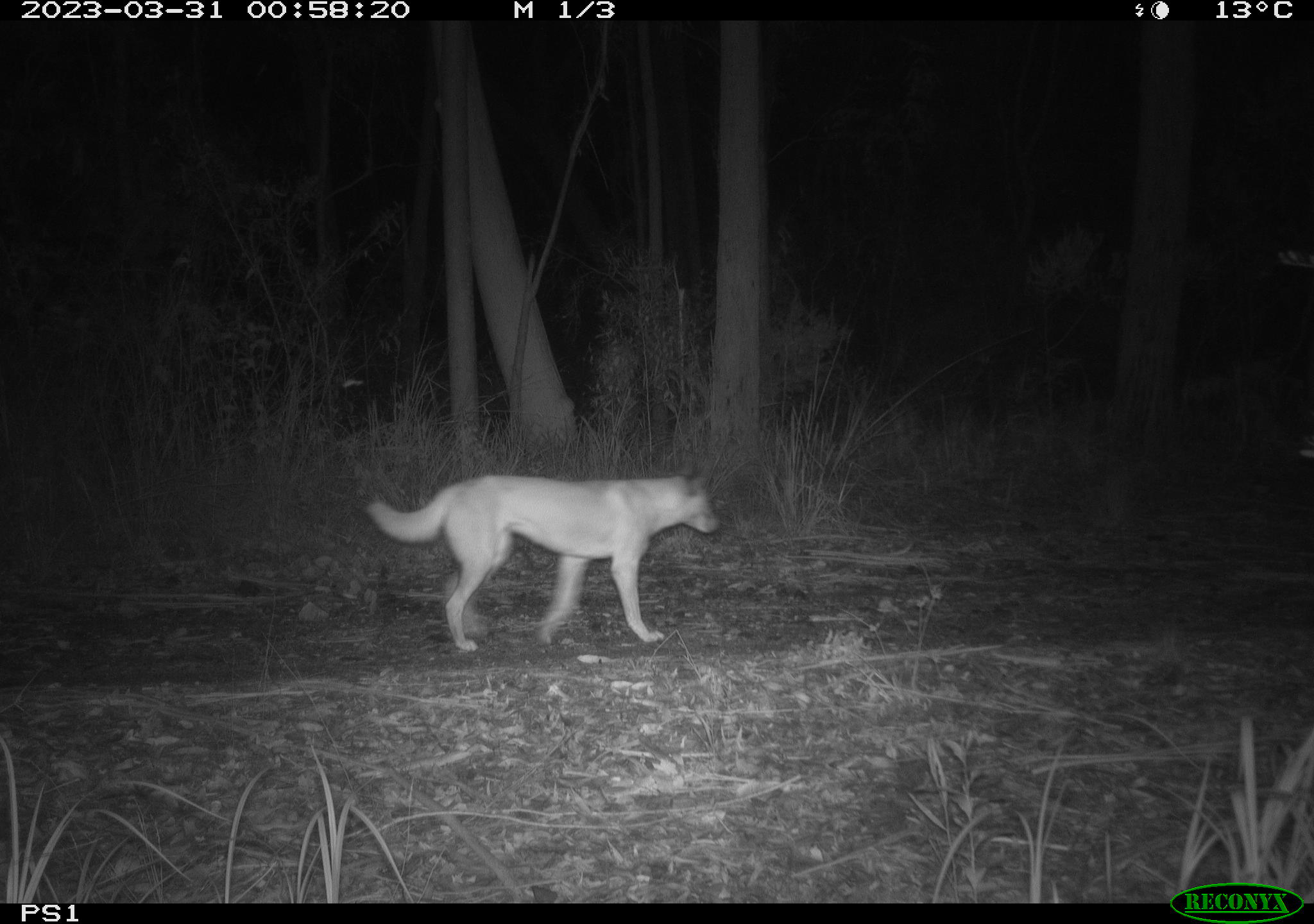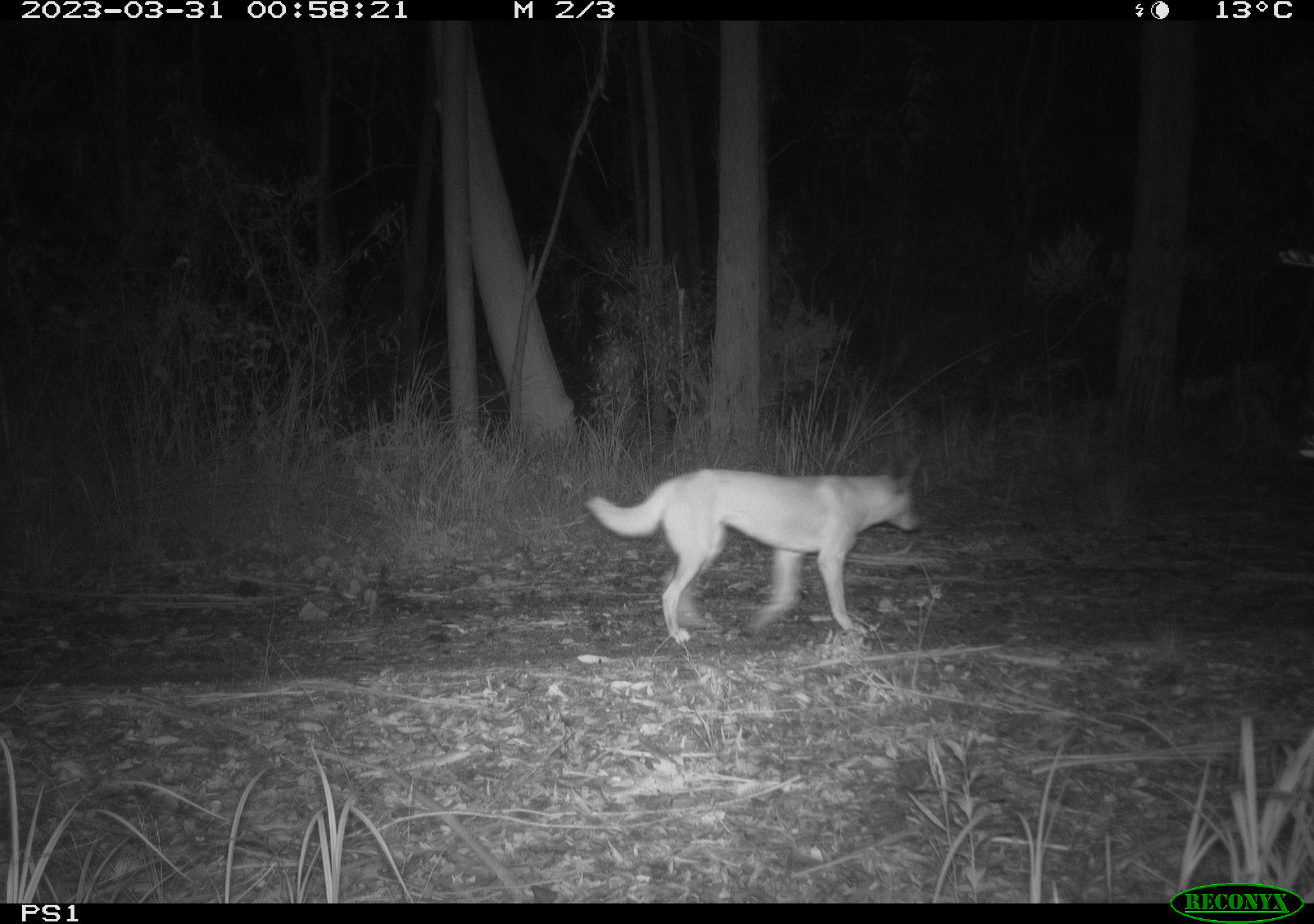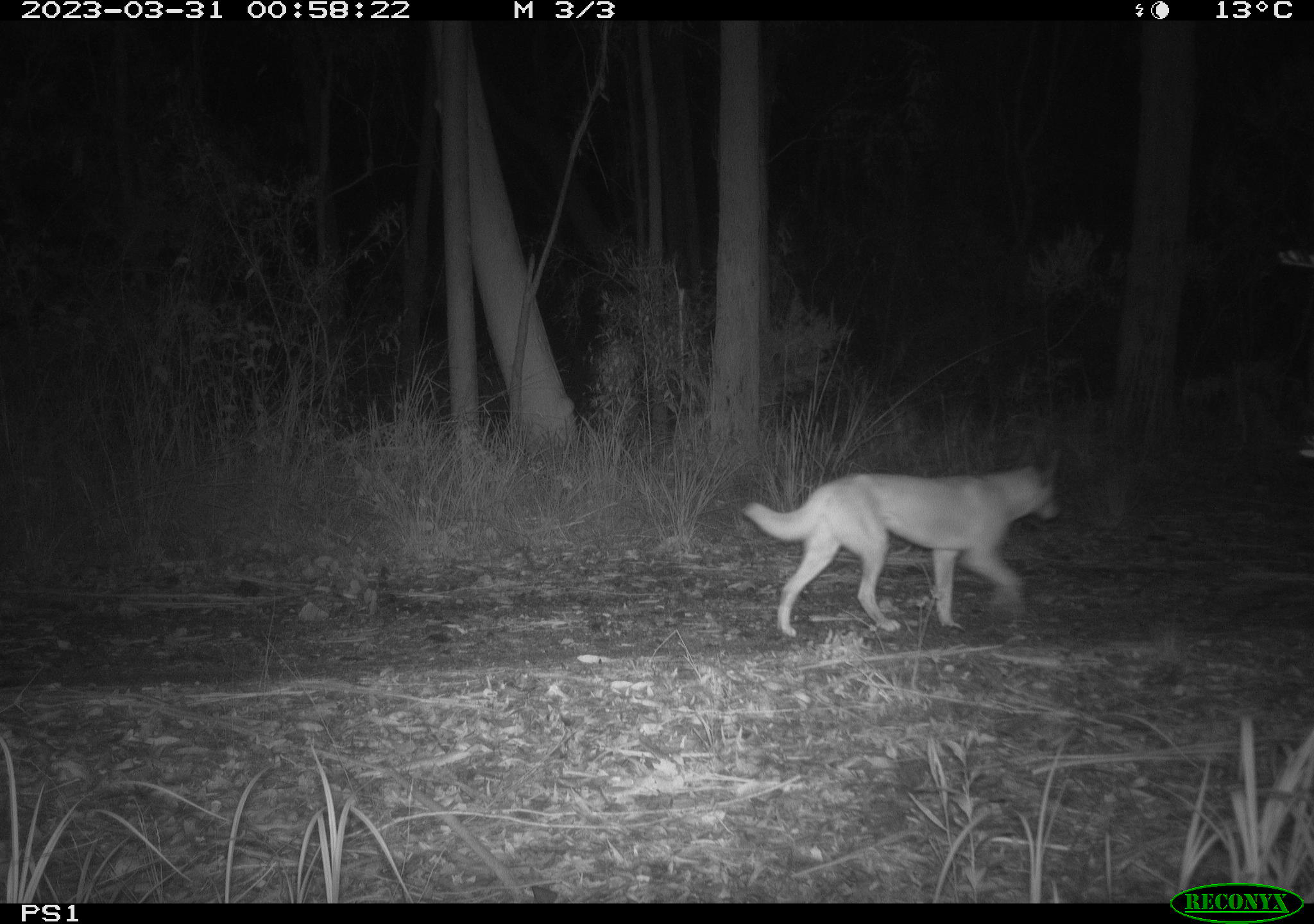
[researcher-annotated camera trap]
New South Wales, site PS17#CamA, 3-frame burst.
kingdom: Animalia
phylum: Chordata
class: Mammalia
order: Carnivora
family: Canidae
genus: Canis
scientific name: Canis familiaris dingo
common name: dingo